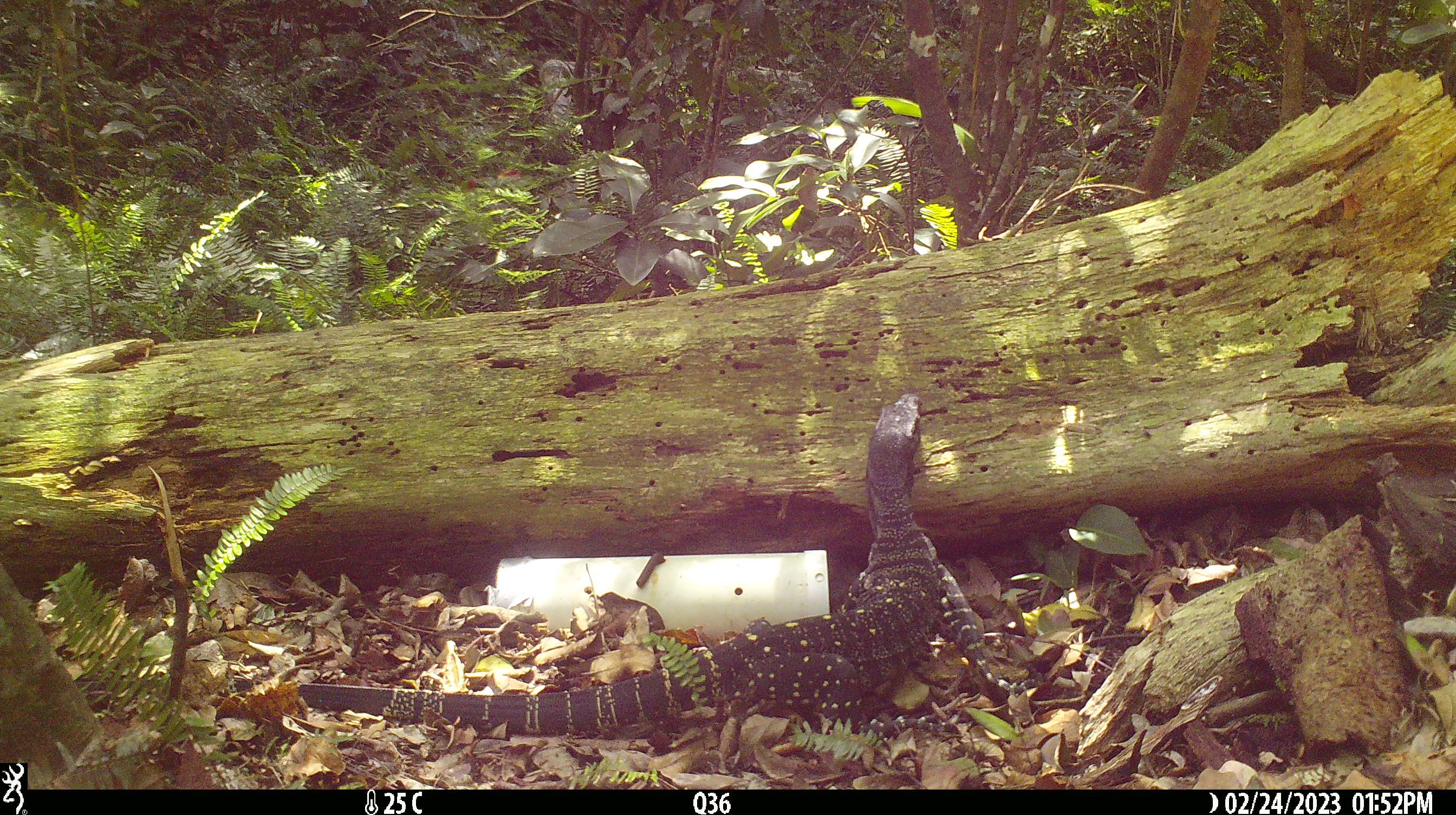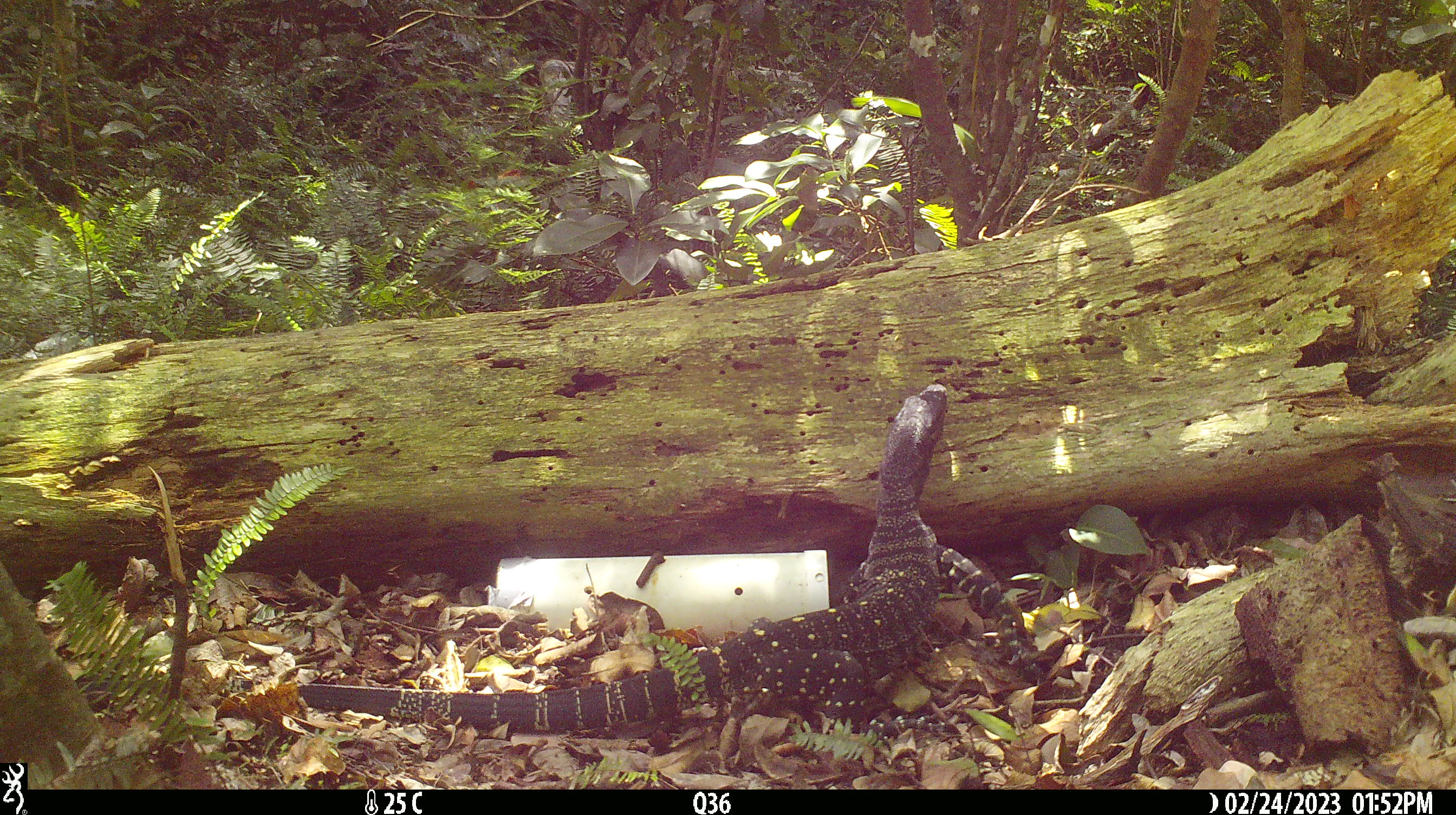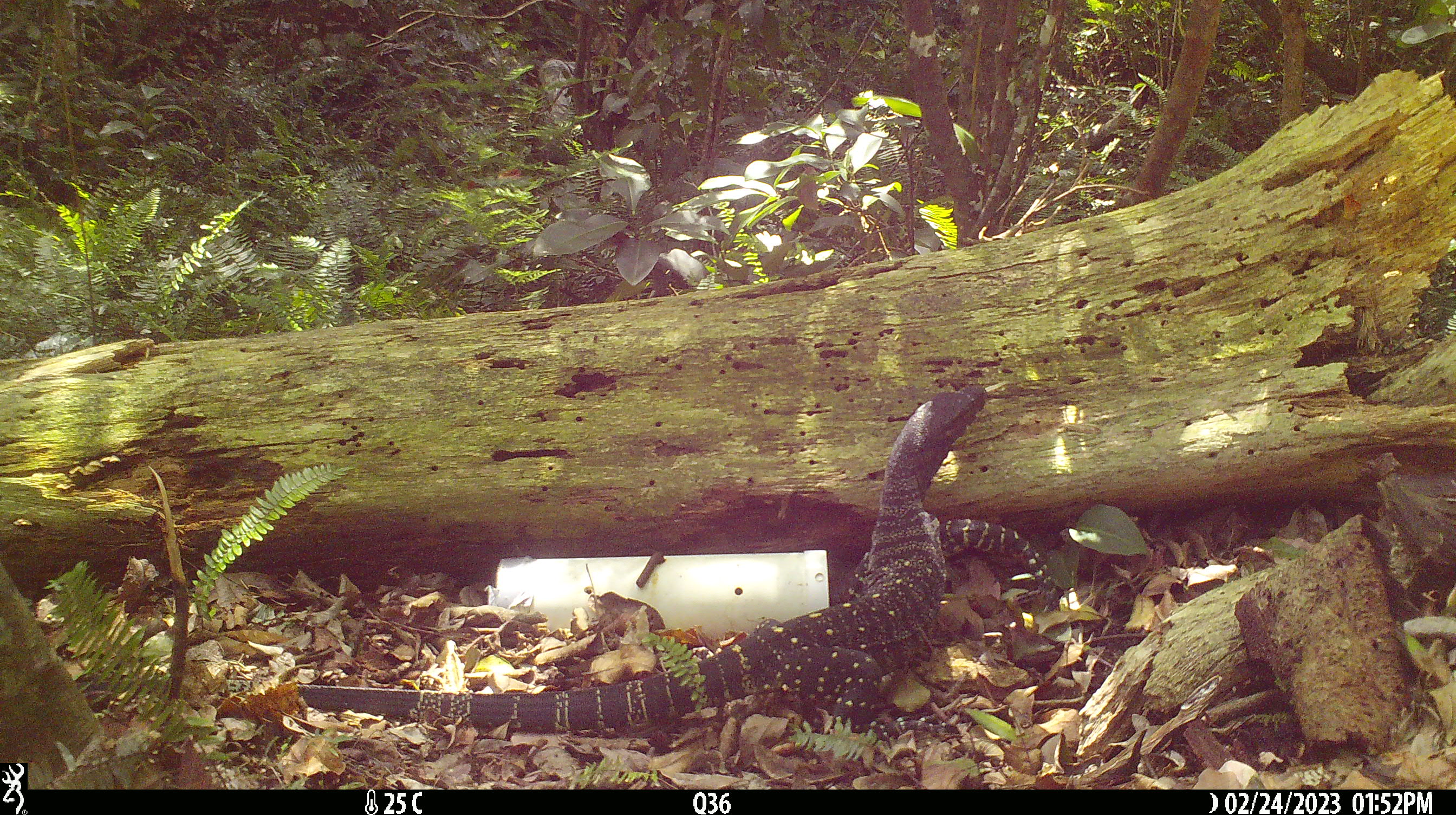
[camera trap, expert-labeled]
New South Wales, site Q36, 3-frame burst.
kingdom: Animalia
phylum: Chordata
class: Reptilia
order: Squamata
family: Varanidae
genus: Varanus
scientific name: Varanus varius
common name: lace monitor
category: goanna